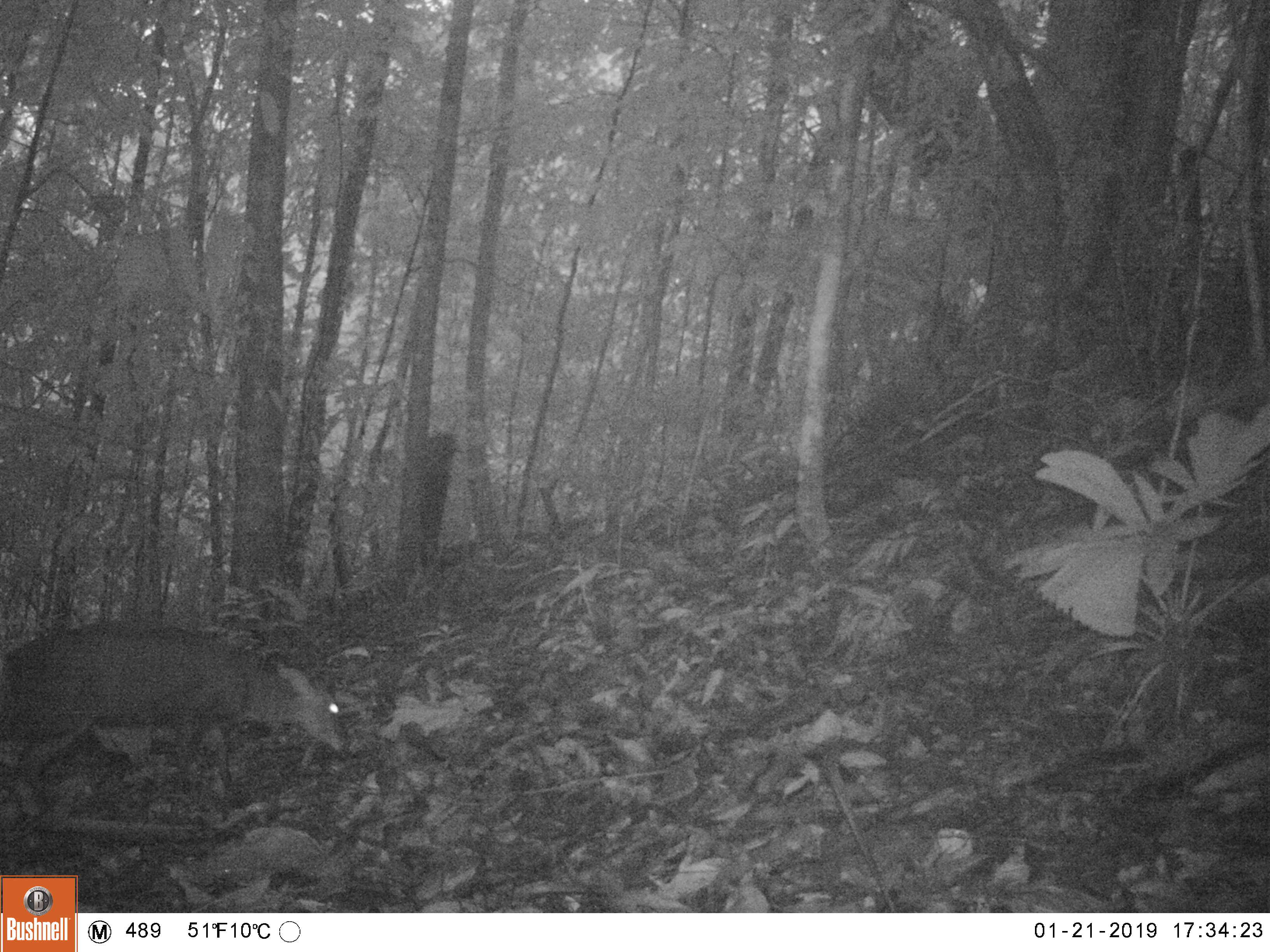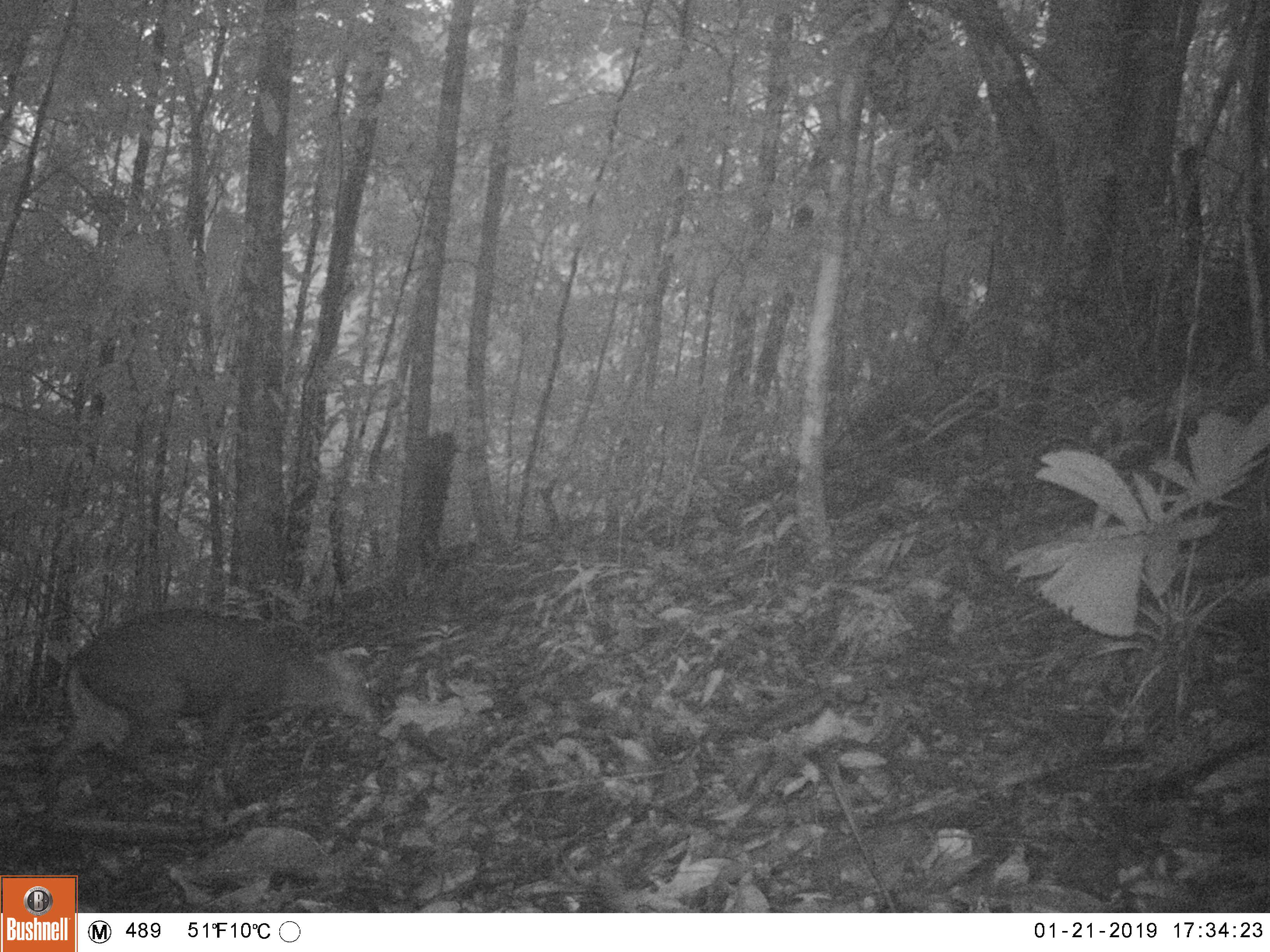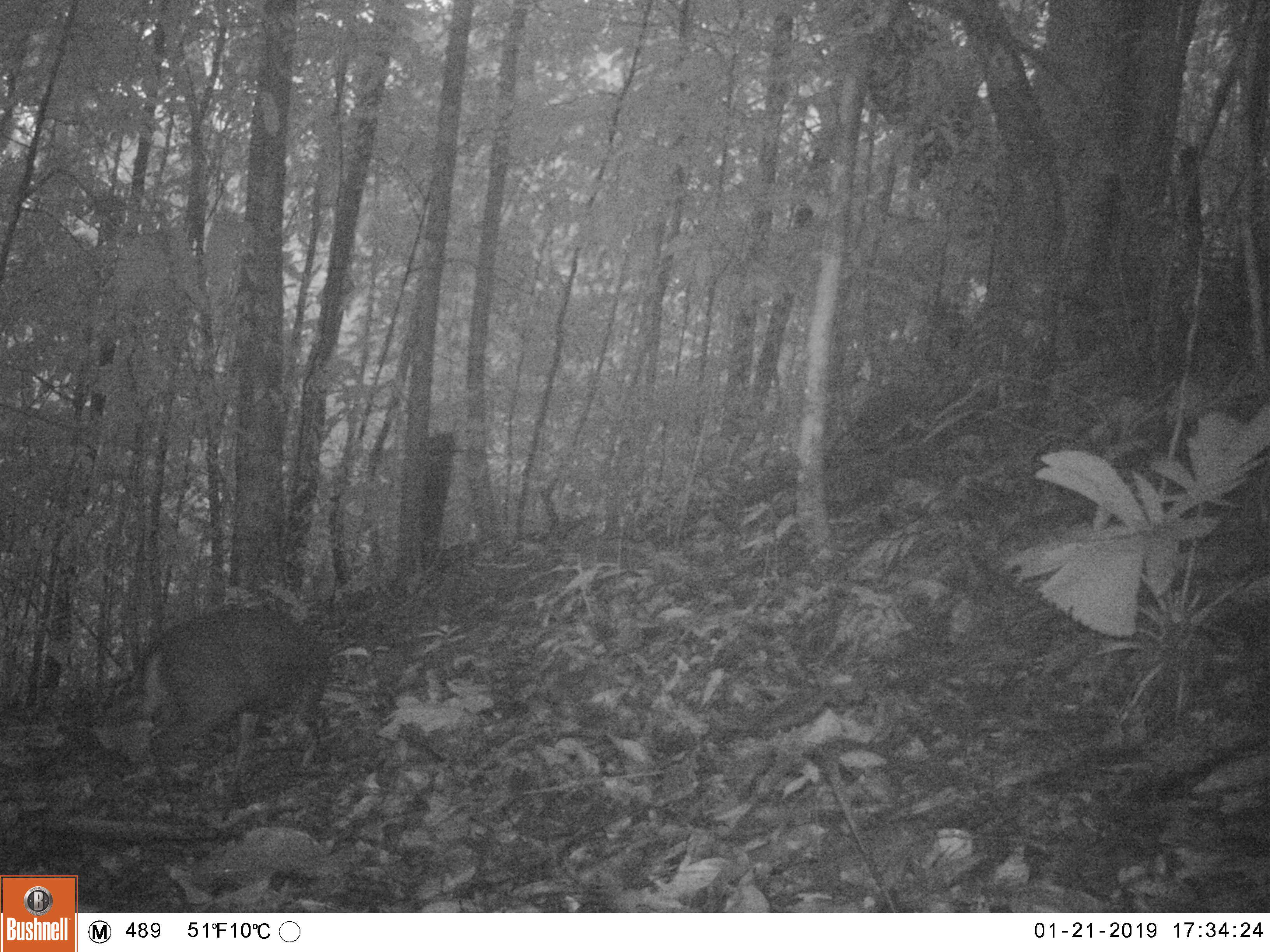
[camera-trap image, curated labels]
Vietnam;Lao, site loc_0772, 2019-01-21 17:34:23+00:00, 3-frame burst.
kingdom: Animalia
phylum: Chordata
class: Mammalia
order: Artiodactyla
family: Cervidae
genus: Muntiacus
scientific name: Muntiacus rooseveltorum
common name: roosevelt's muntjac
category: roosevelts muntjac group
Roosevelts muntjac group (roosevelt's muntjac) (Muntiacus rooseveltorum). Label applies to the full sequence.